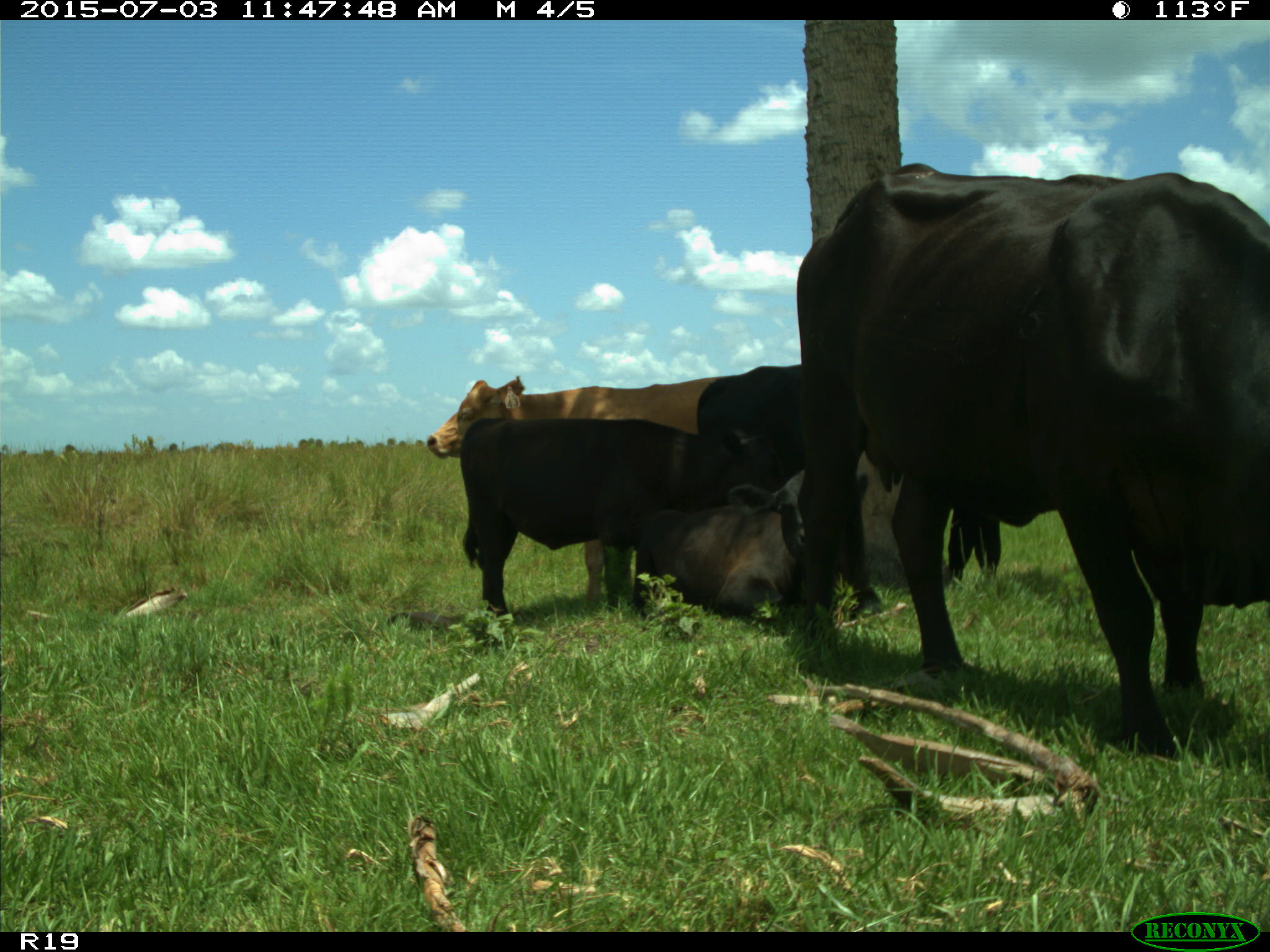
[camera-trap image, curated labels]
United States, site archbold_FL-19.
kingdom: Animalia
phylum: Chordata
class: Mammalia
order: Artiodactyla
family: Bovidae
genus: Bos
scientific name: Bos taurus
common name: domestic cow